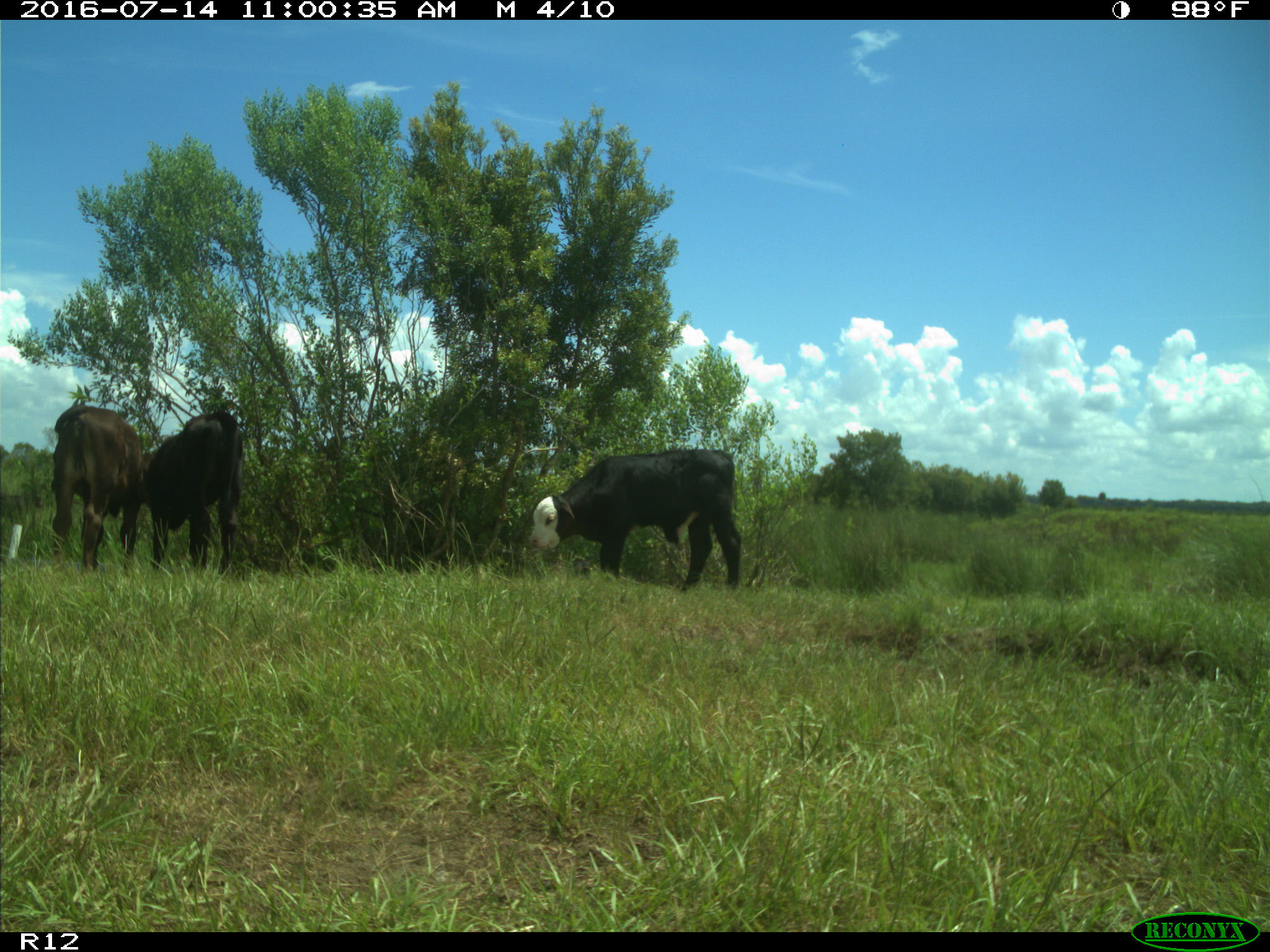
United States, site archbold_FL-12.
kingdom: Animalia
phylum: Chordata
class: Mammalia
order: Artiodactyla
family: Bovidae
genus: Bos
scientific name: Bos taurus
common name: domestic cow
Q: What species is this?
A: Bos taurus (domestic cow).